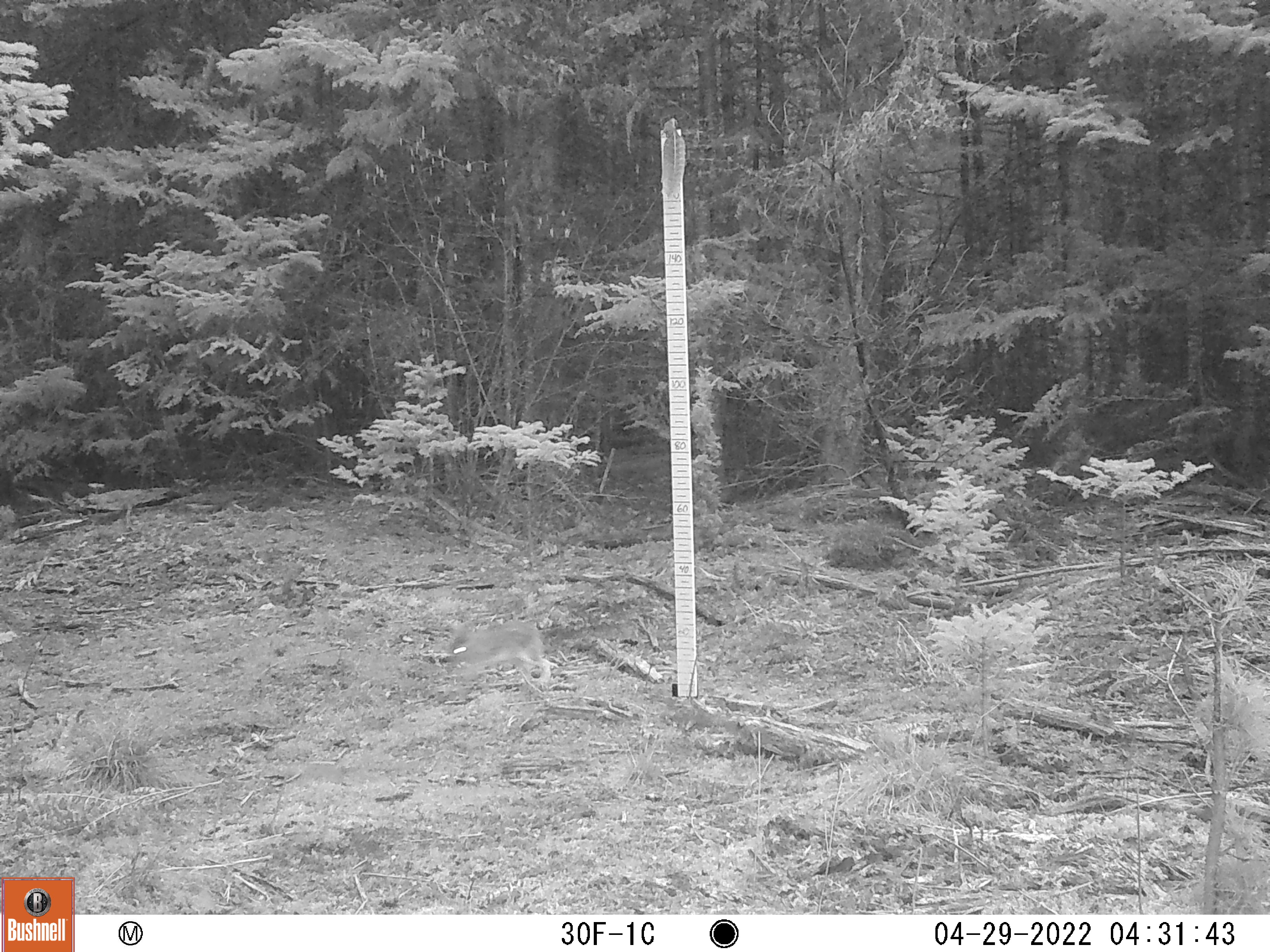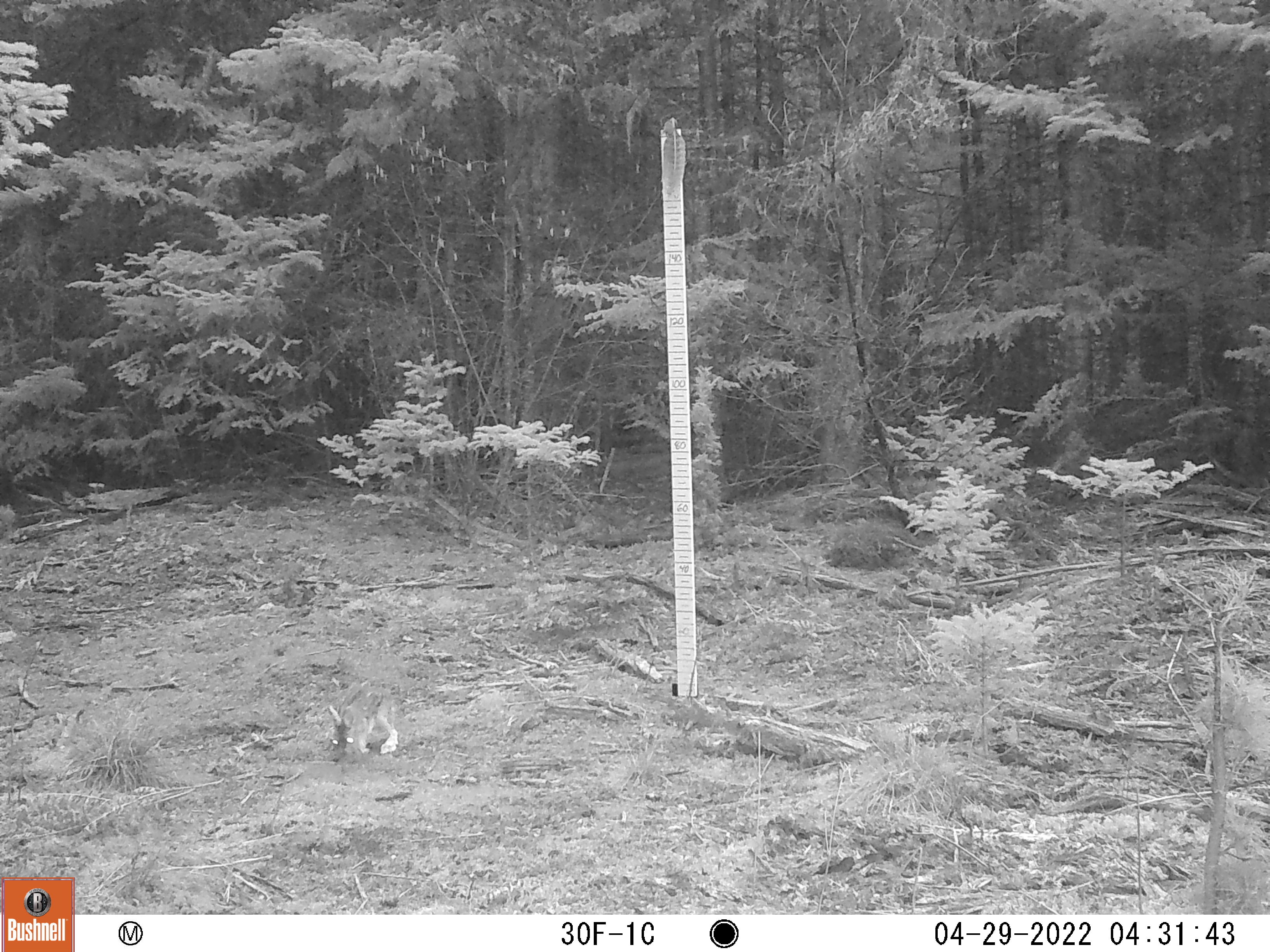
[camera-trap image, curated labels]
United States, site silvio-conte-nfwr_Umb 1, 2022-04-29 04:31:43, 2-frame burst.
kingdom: Animalia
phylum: Chordata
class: Mammalia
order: Lagomorpha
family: Leporidae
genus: Lepus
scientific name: Lepus americanus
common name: snowshoe hare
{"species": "snowshoe hare (Lepus americanus)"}